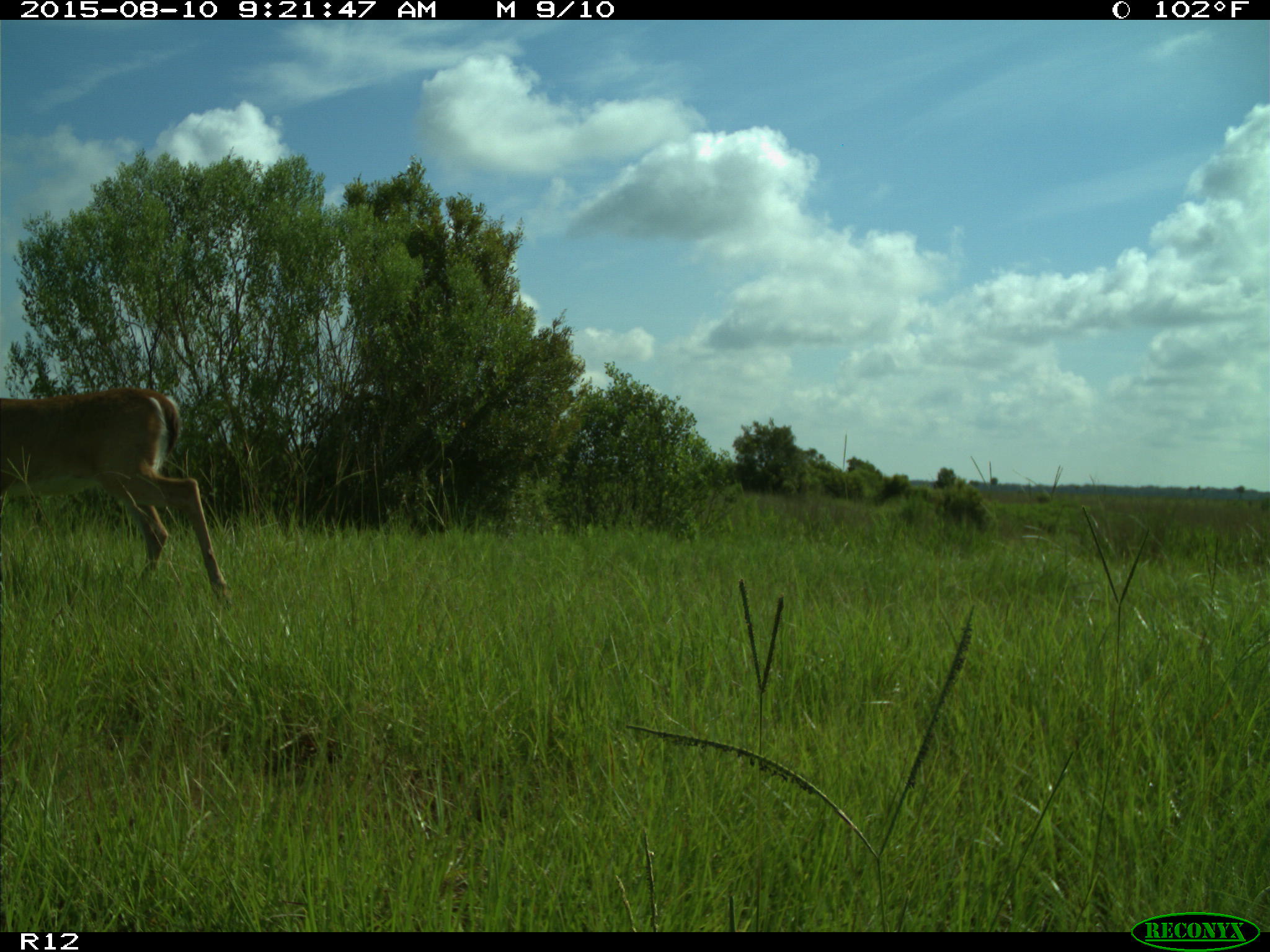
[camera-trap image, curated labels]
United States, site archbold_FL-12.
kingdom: Animalia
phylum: Chordata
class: Mammalia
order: Artiodactyla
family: Cervidae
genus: Odocoileus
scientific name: Odocoileus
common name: deer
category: unidentified deer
Unidentified deer (deer) (Odocoileus).